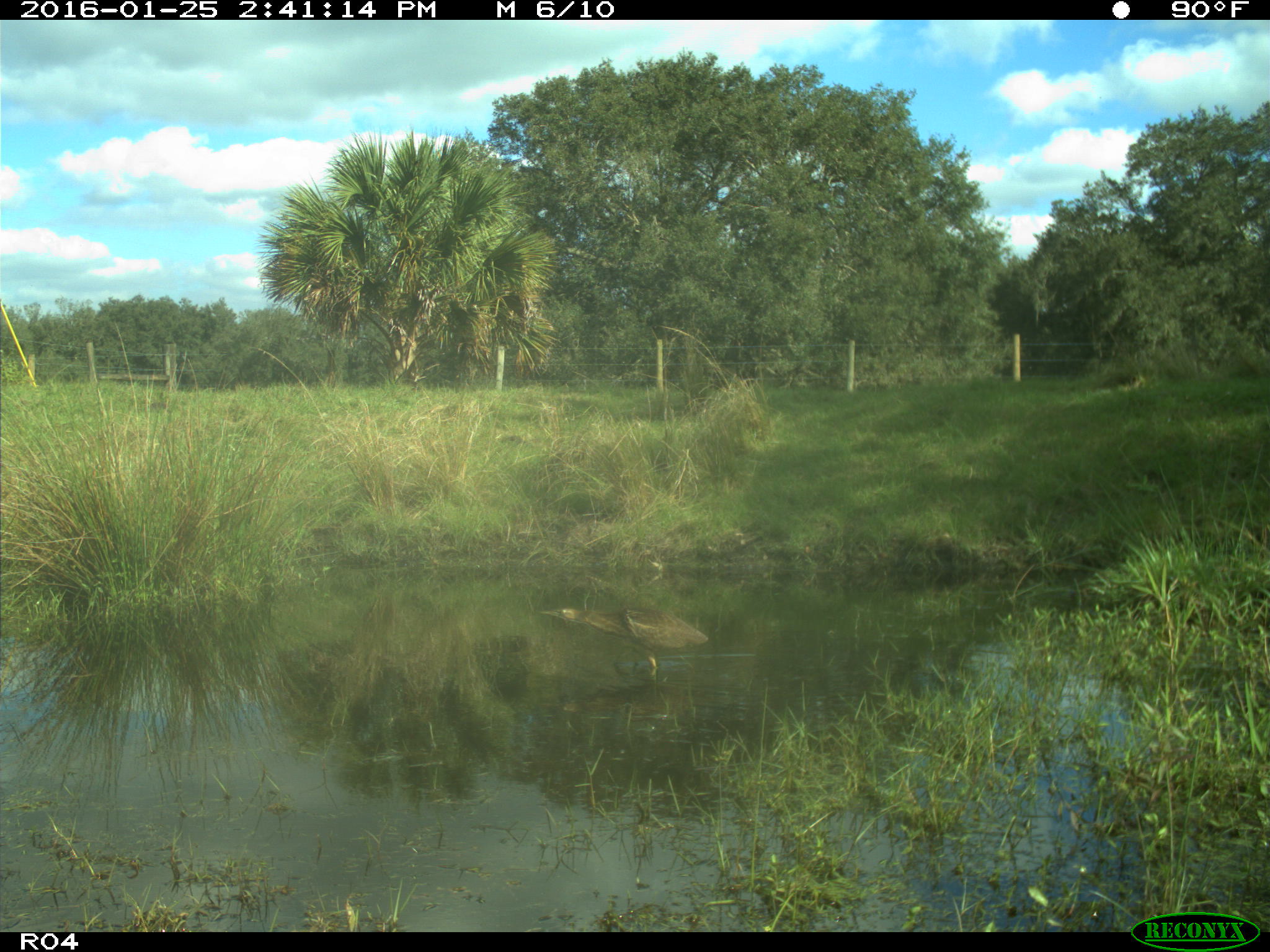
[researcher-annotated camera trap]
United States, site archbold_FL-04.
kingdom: Animalia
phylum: Chordata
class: Aves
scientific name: Aves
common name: birds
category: unidentified bird